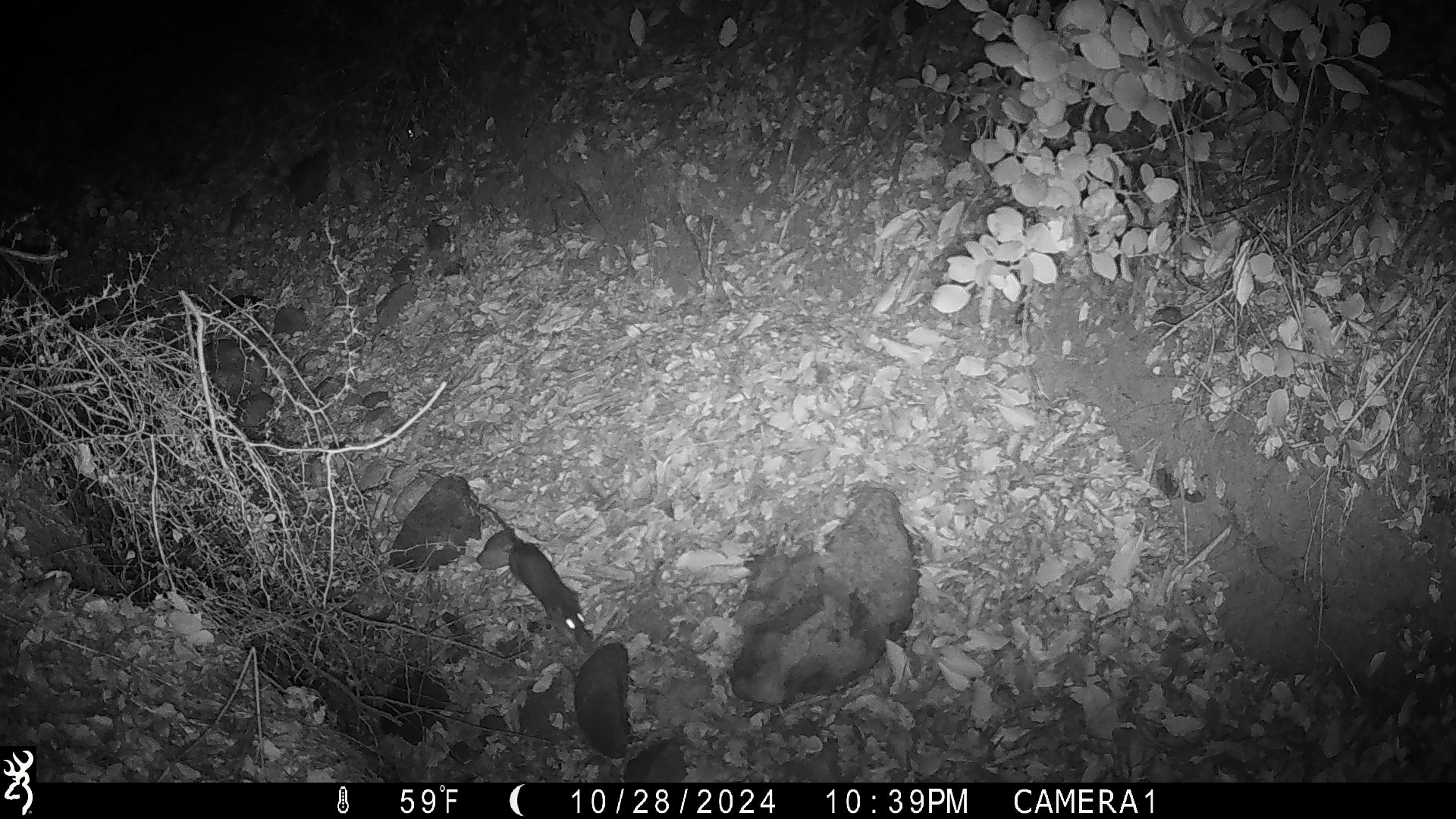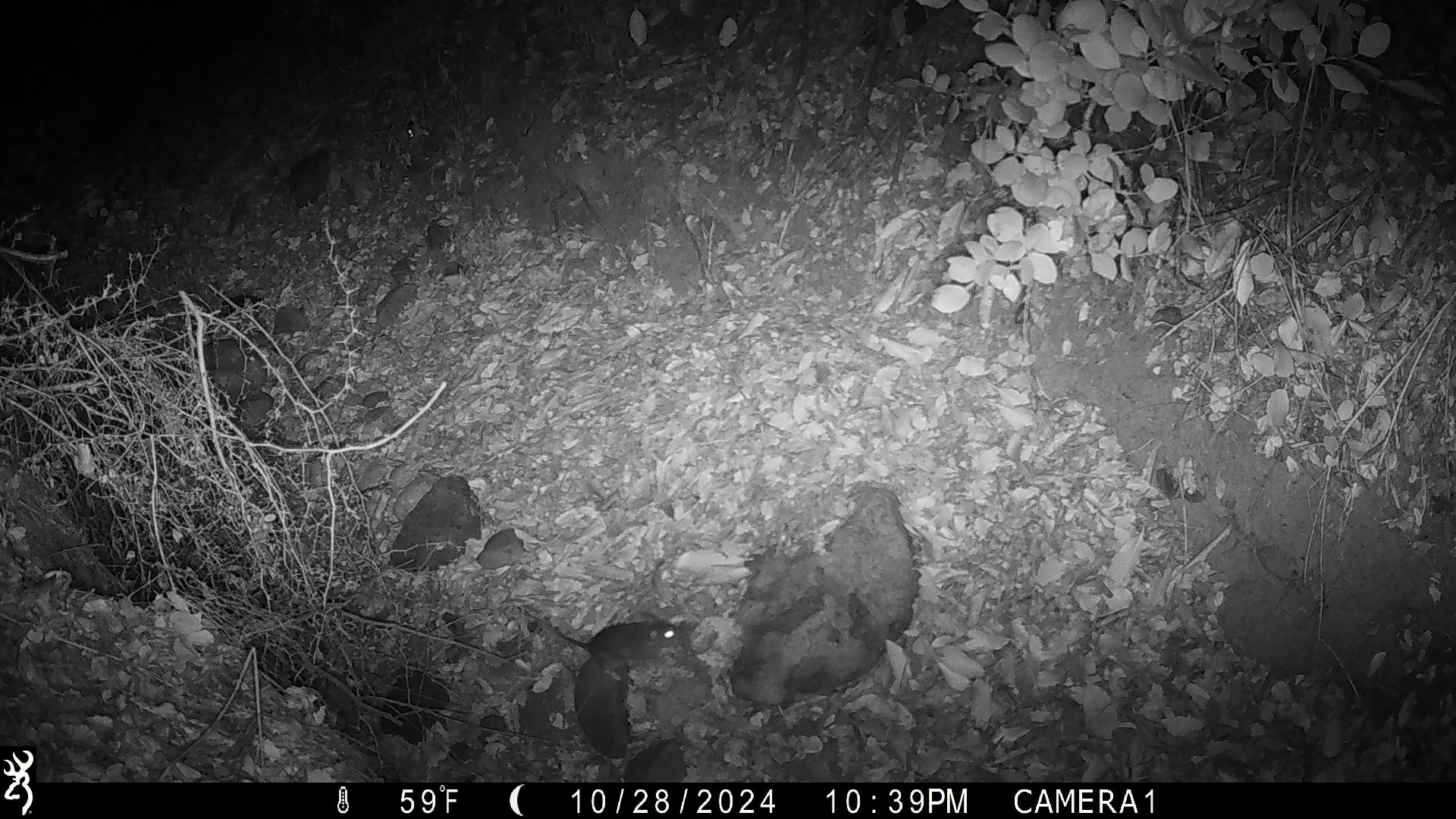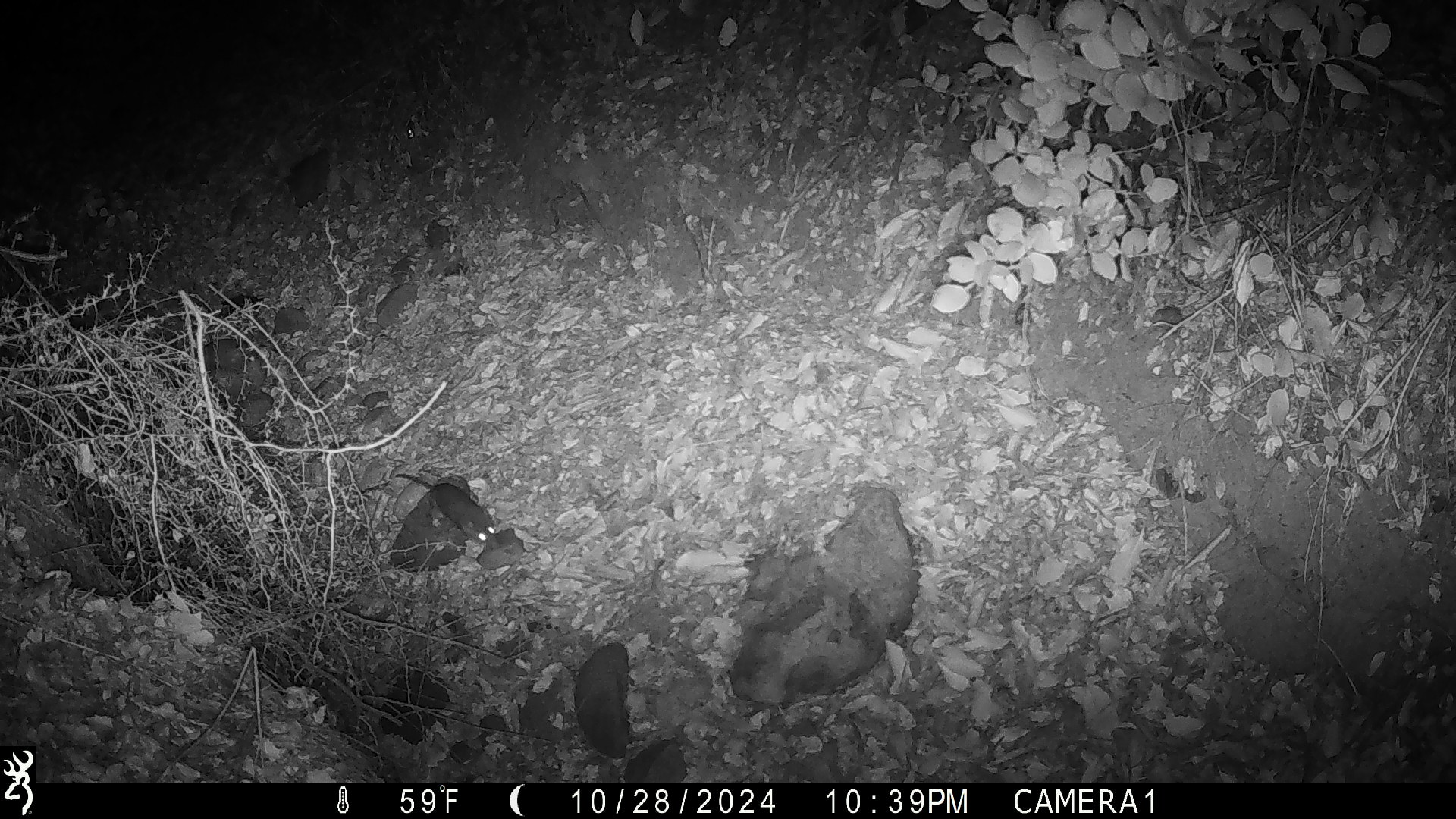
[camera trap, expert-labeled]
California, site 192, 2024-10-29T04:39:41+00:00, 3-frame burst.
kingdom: Animalia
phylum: Chordata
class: Mammalia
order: Rodentia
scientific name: Rodentia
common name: mouse or rat